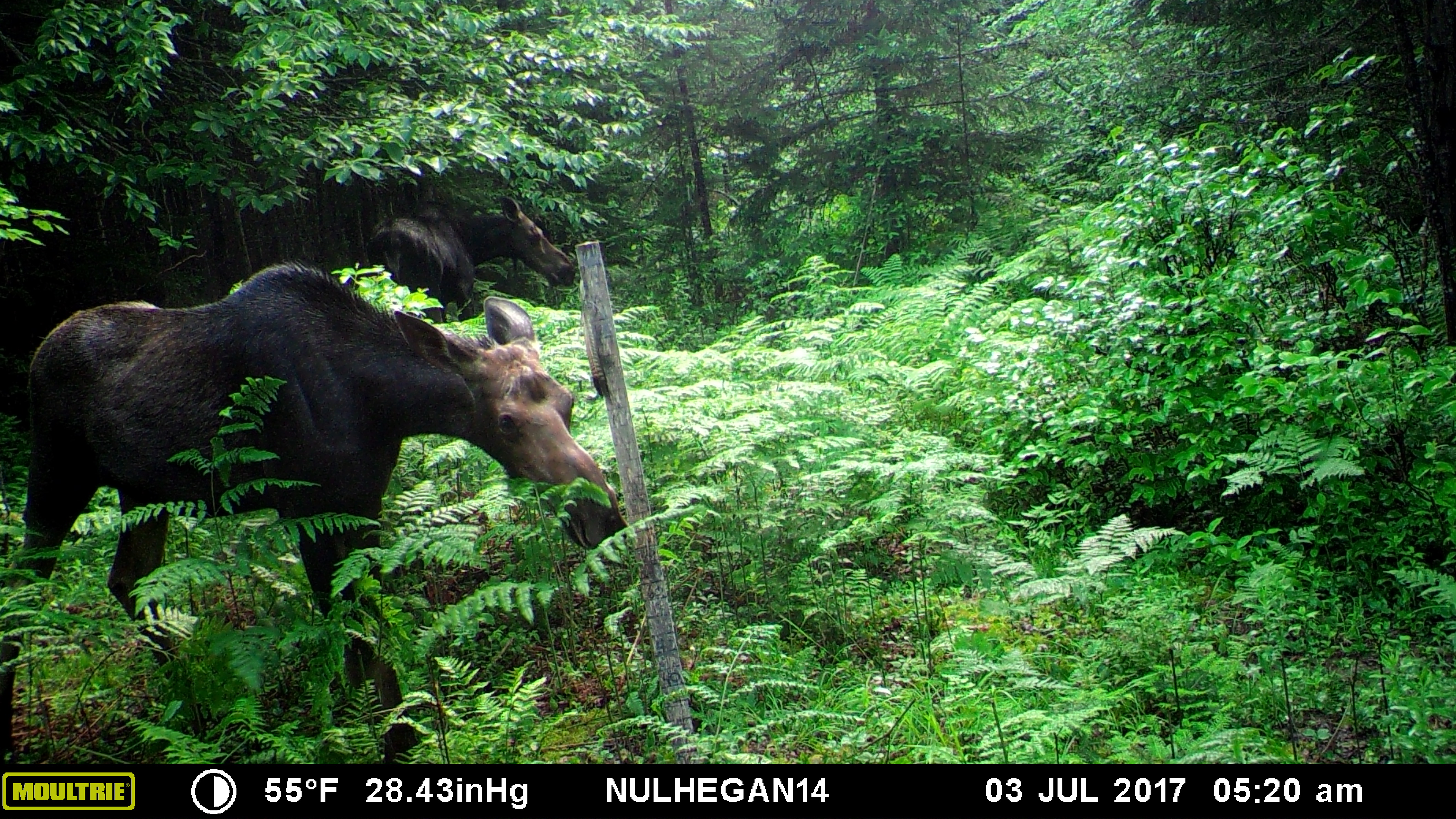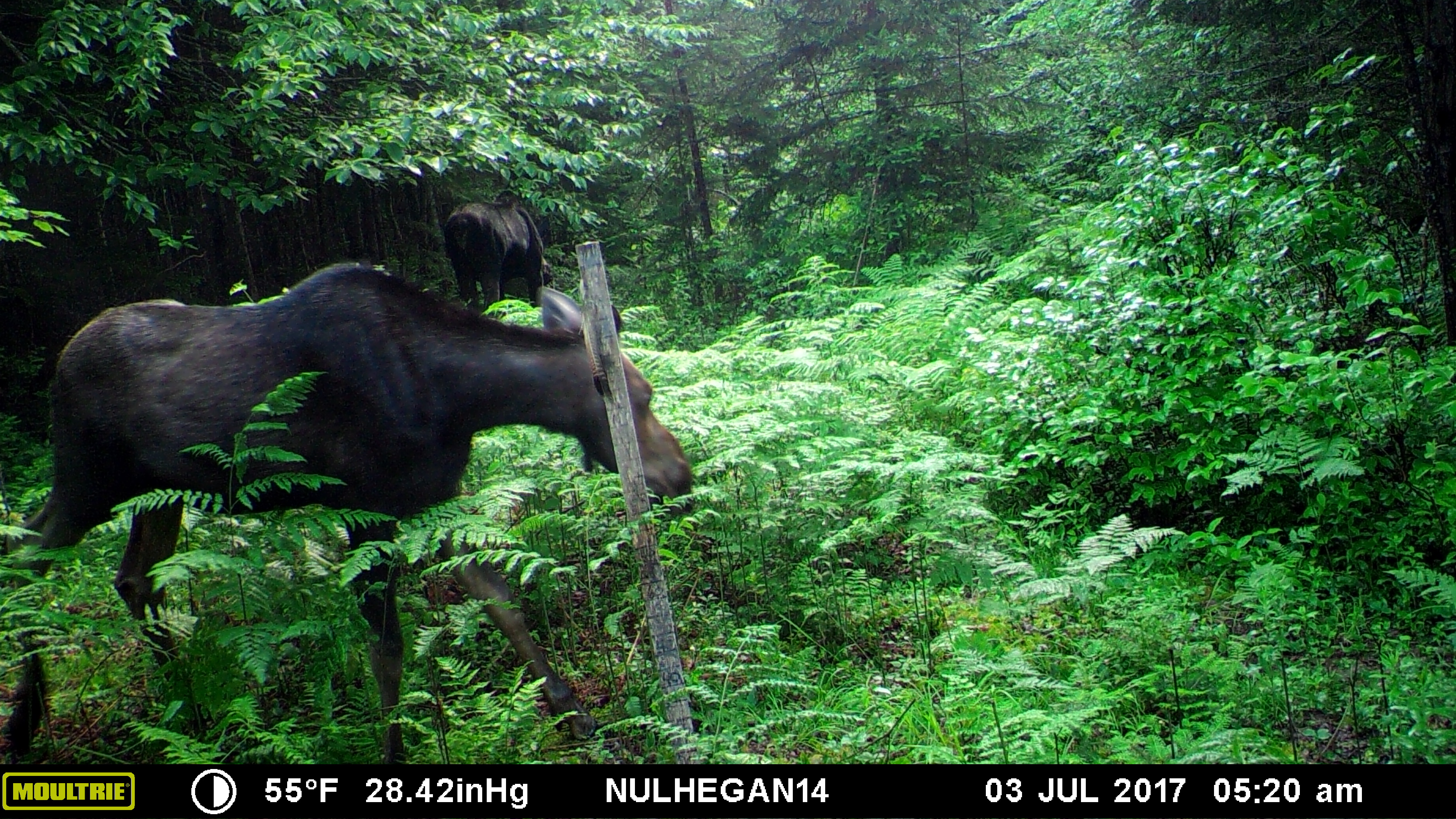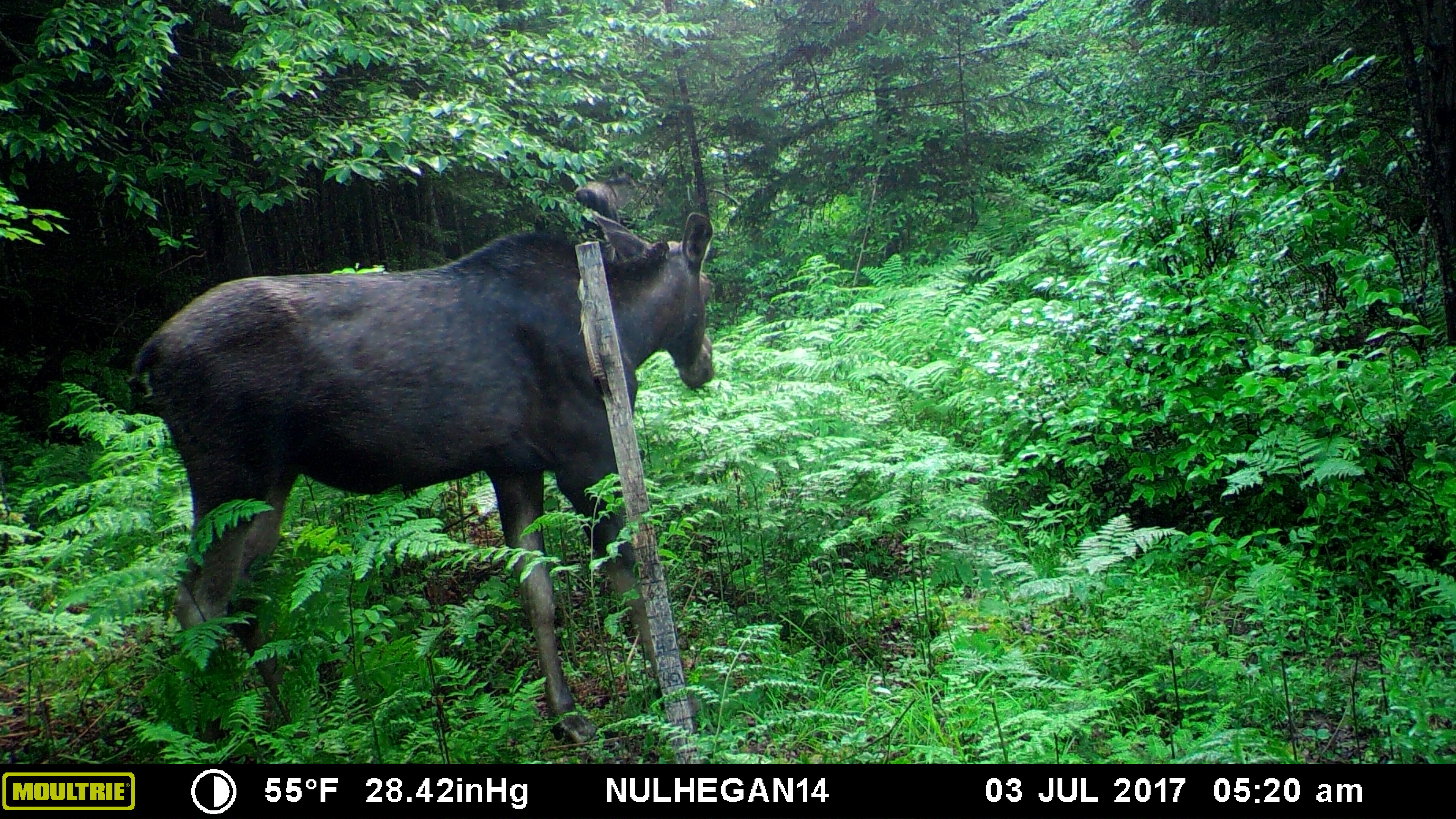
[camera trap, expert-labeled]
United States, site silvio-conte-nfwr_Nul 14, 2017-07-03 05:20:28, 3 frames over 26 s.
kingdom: Animalia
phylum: Chordata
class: Mammalia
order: Artiodactyla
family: Cervidae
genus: Alces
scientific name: Alces alces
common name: moose